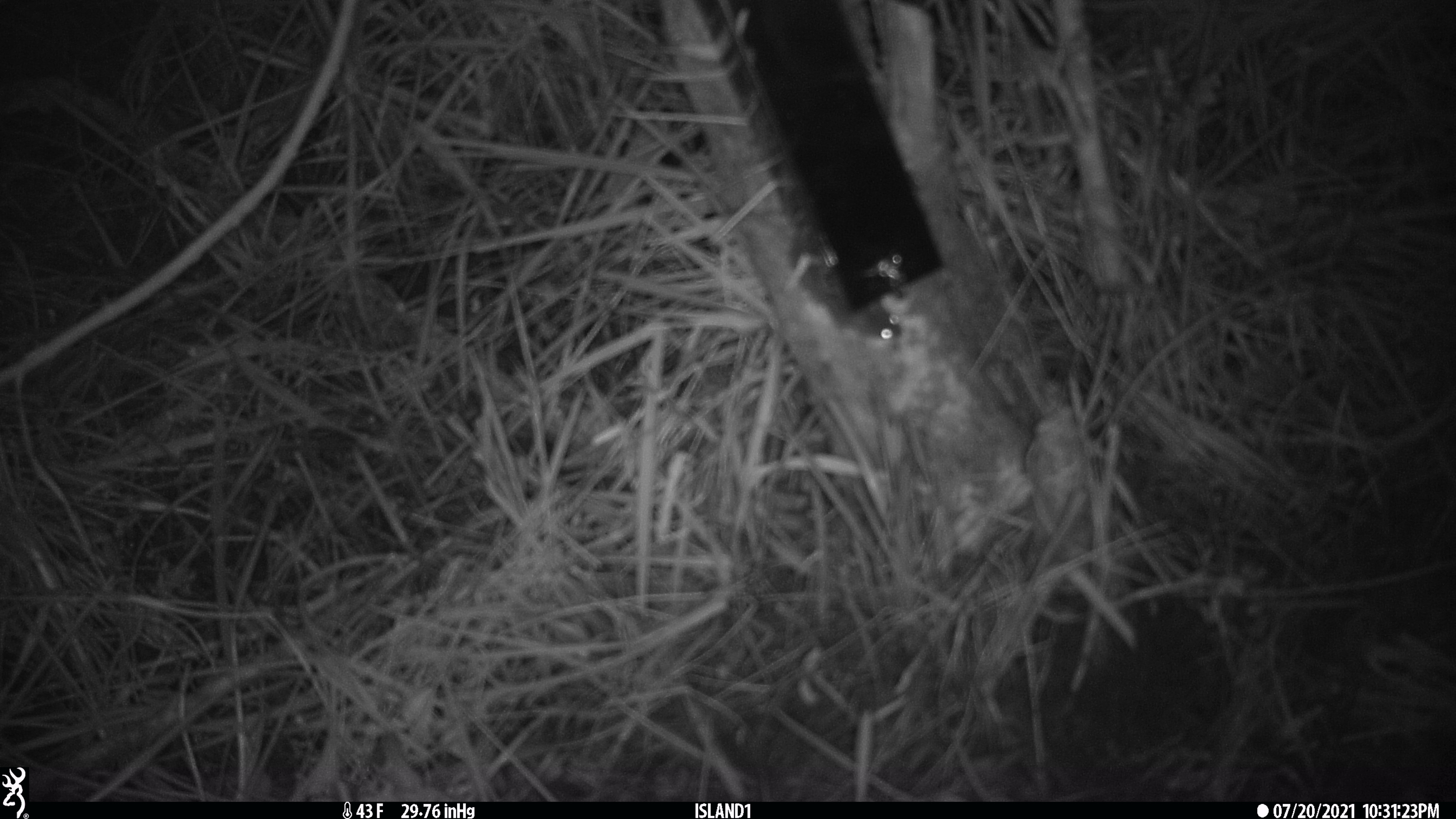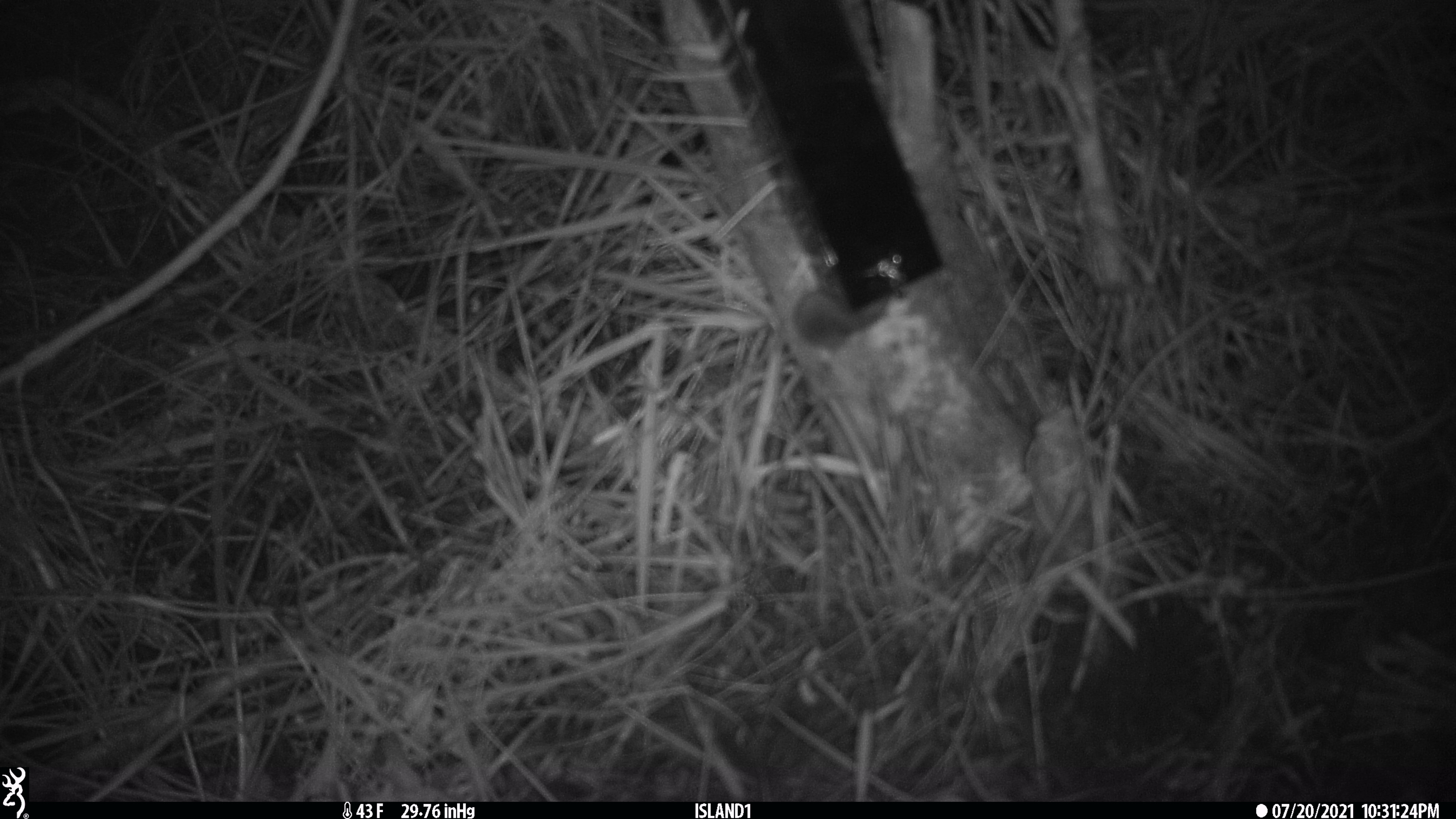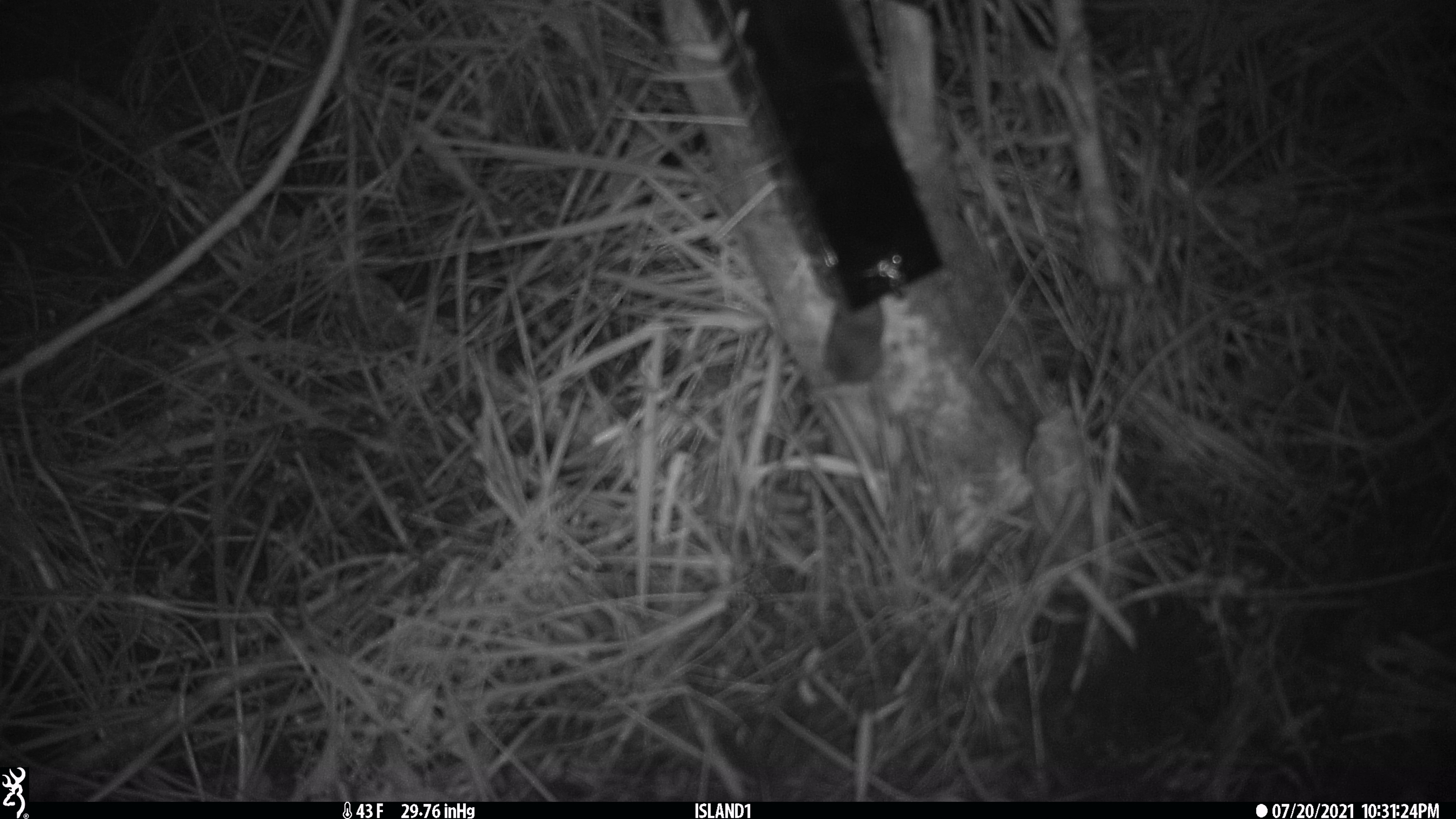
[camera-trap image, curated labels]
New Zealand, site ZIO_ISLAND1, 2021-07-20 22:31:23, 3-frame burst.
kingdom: Animalia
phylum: Chordata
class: Mammalia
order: Rodentia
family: Muridae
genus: Mus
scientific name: Mus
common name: mouse